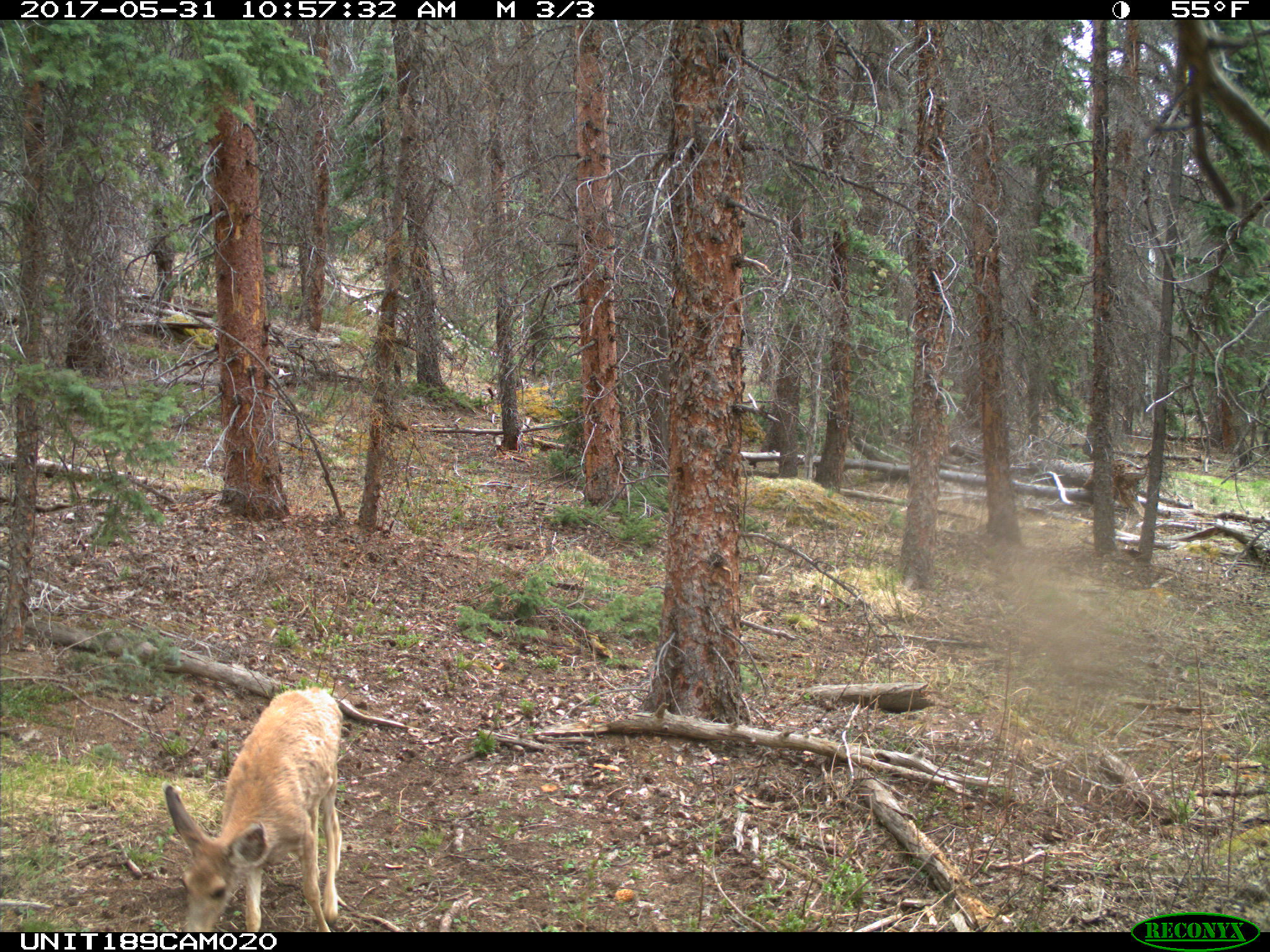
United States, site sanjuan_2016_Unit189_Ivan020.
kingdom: Animalia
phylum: Chordata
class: Mammalia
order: Artiodactyla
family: Cervidae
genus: Odocoileus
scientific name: Odocoileus hemionus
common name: mule deer